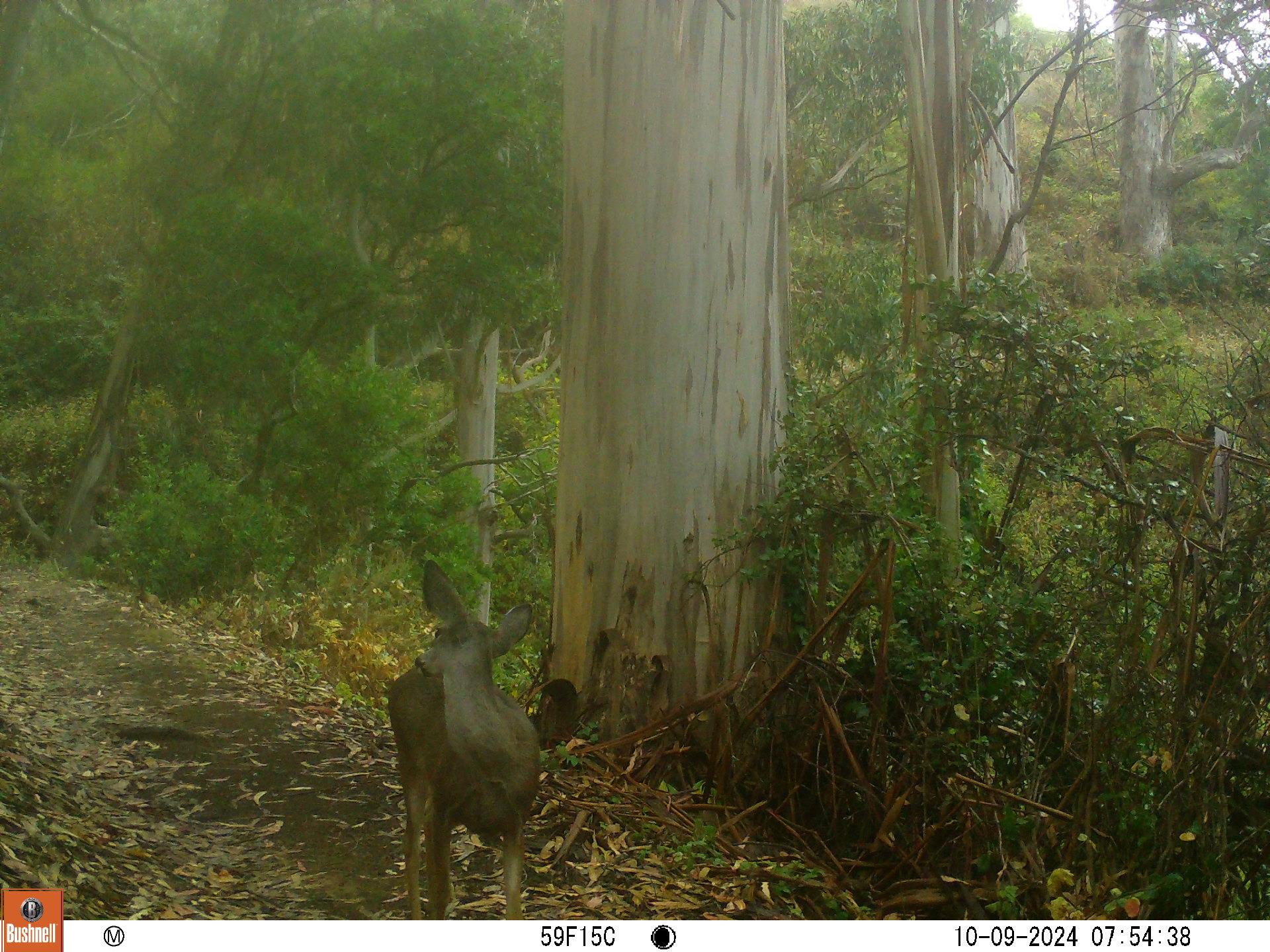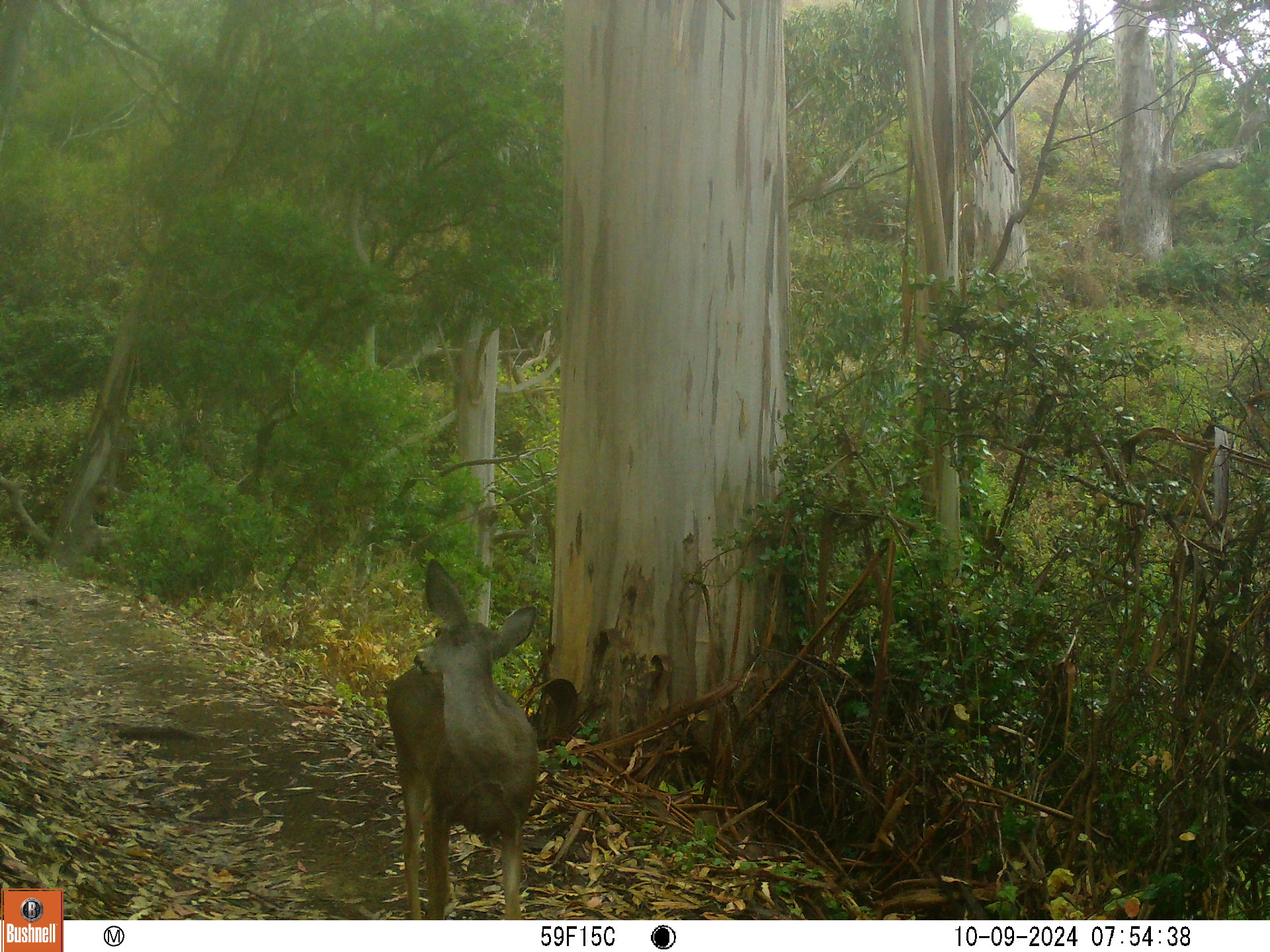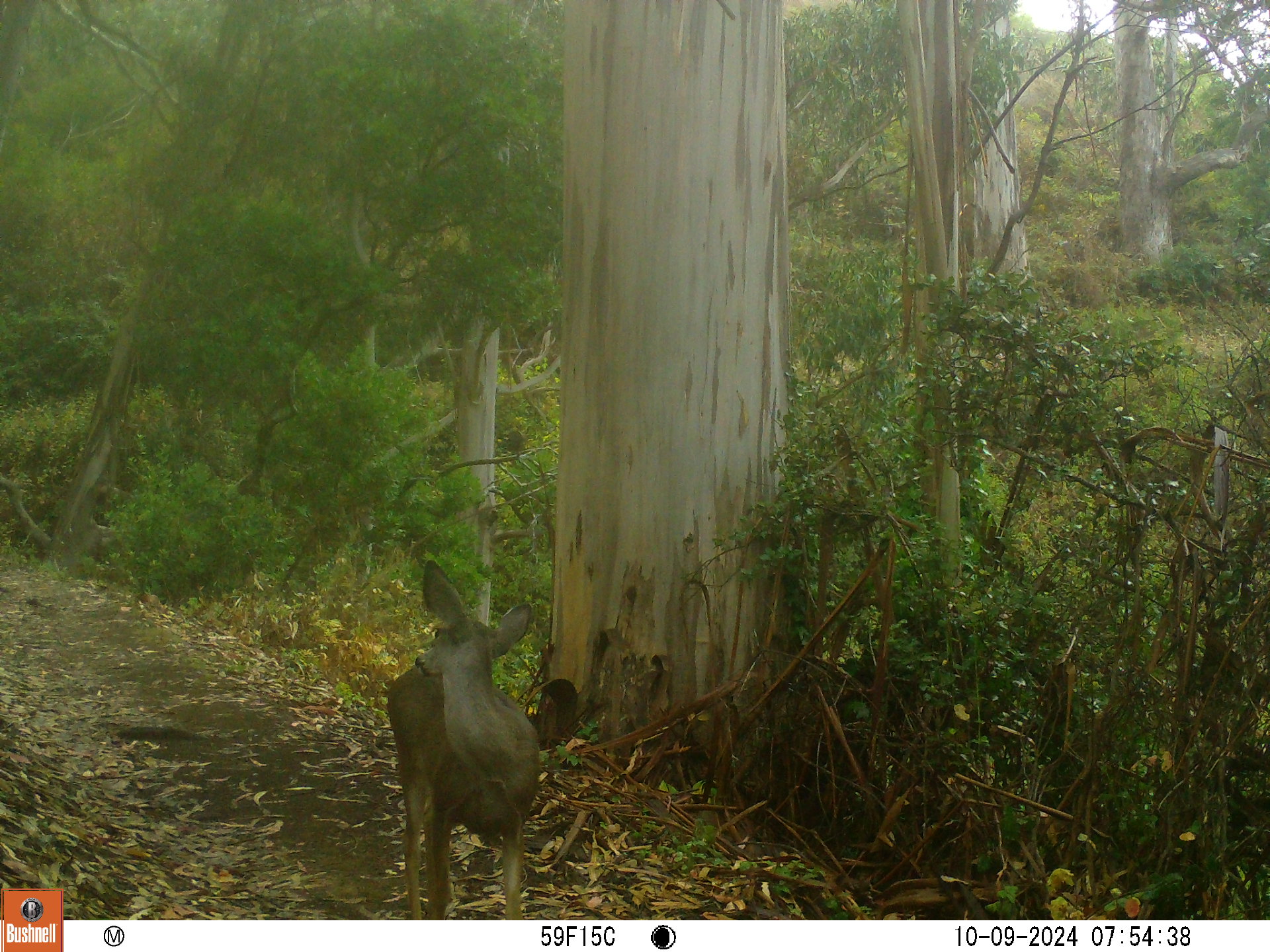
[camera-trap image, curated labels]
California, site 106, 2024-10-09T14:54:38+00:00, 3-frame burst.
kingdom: Animalia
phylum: Chordata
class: Mammalia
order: Artiodactyla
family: Cervidae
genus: Odocoileus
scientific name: Odocoileus hemionus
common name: mule deer